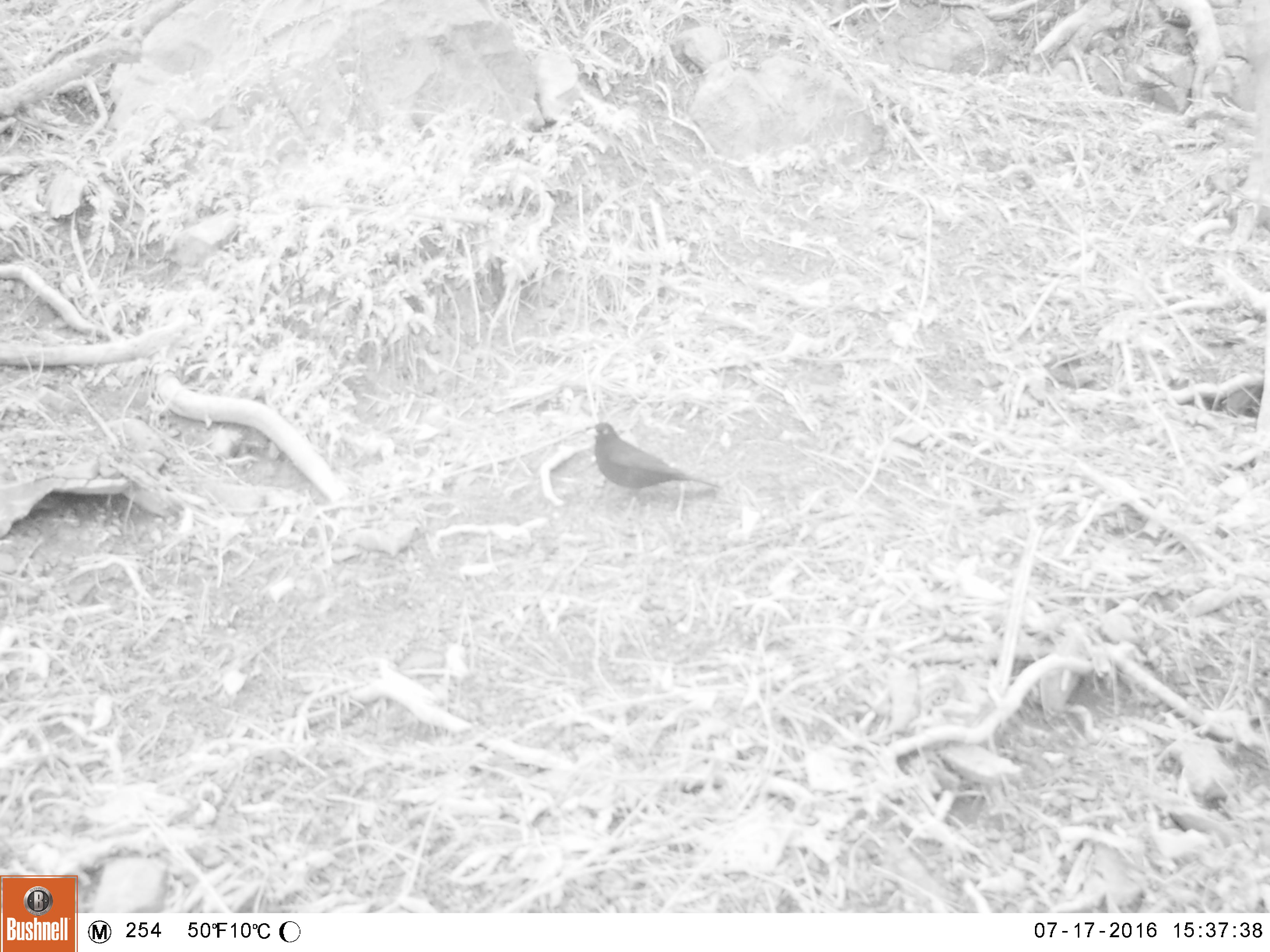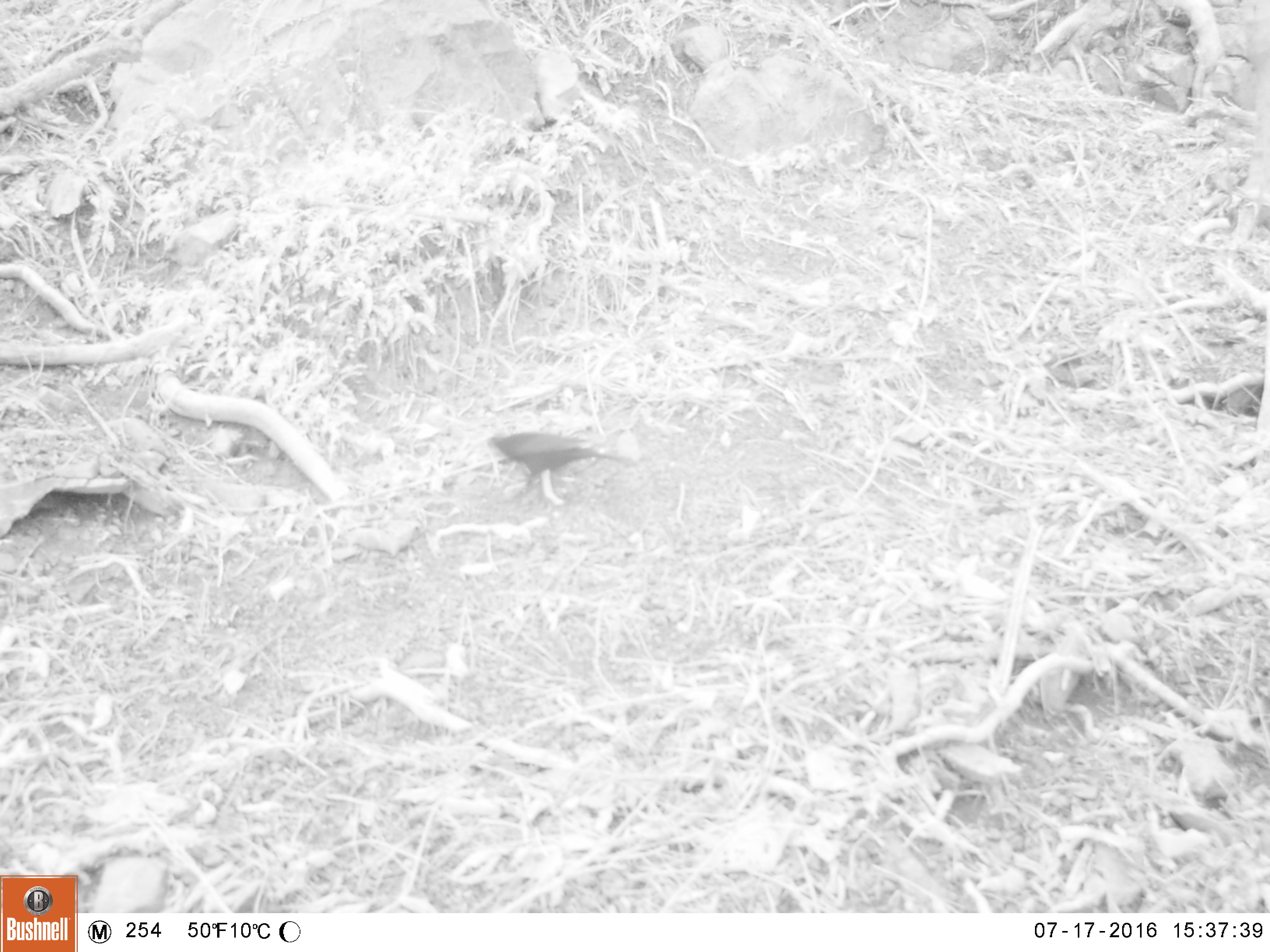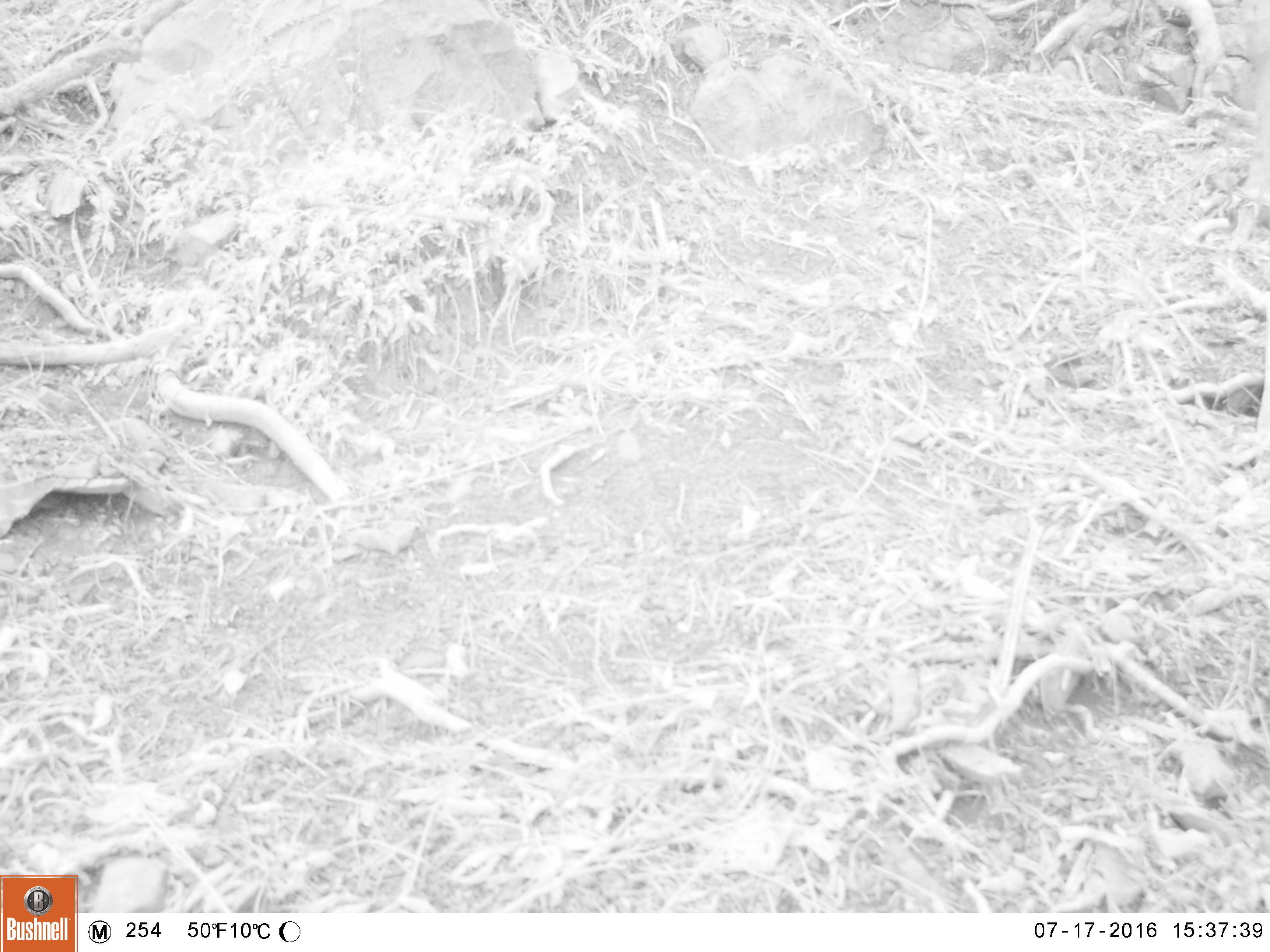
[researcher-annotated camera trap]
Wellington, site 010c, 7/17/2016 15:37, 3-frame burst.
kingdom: Animalia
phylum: Chordata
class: Aves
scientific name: Aves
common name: bird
Bird (Aves).